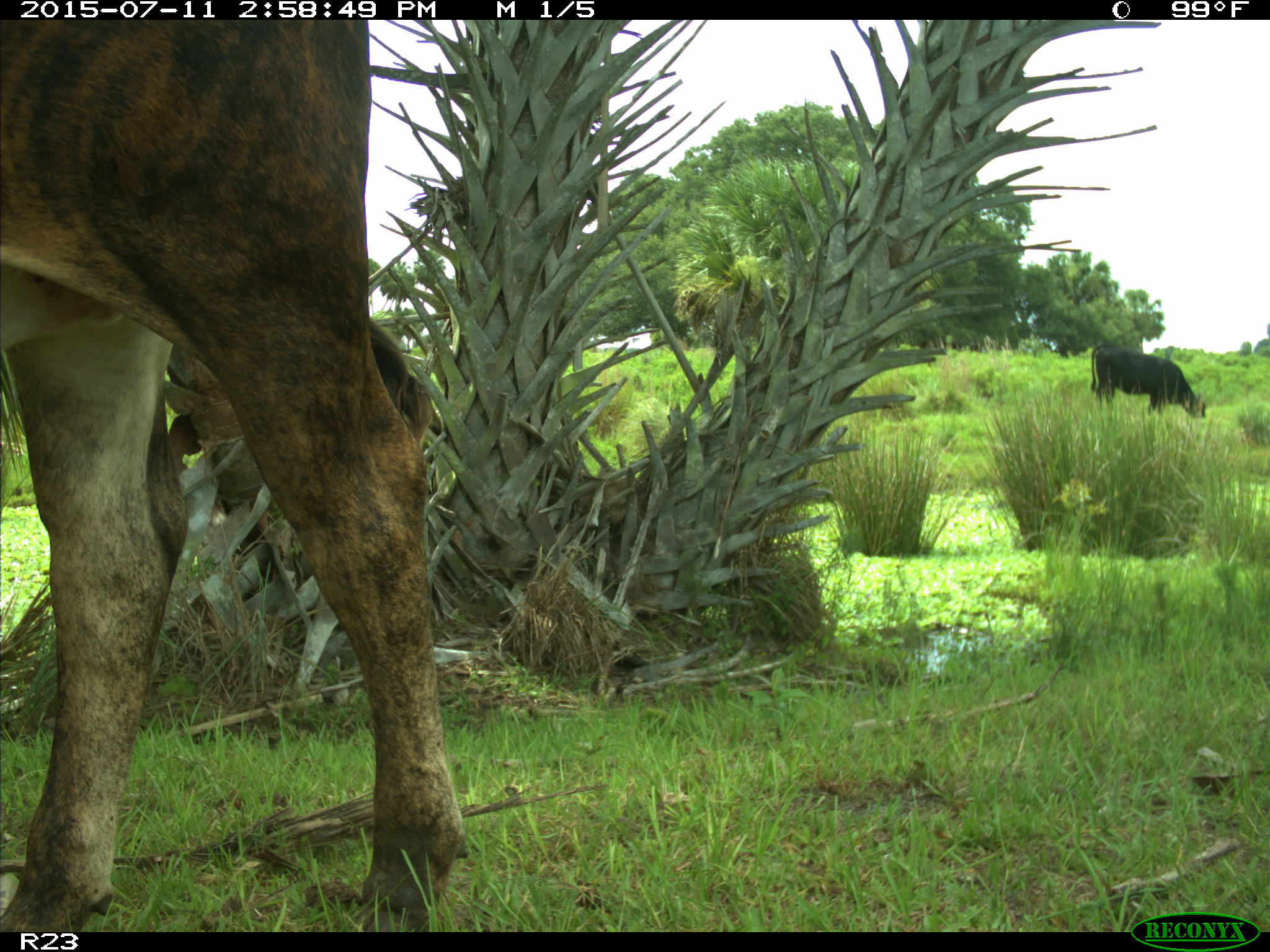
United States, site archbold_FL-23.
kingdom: Animalia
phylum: Chordata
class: Mammalia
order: Artiodactyla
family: Bovidae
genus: Bos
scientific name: Bos taurus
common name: domestic cow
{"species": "Bos taurus (domestic cow)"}